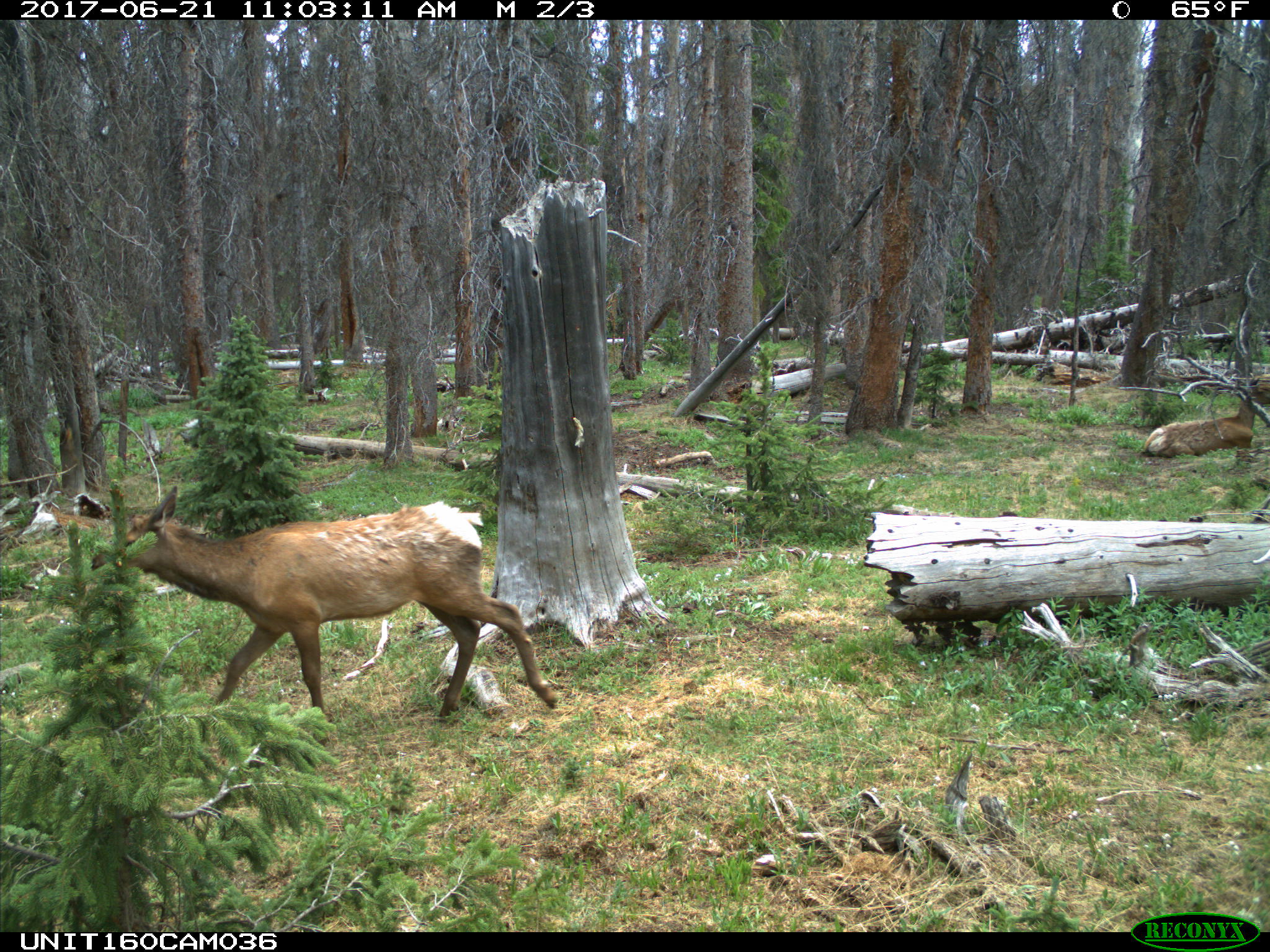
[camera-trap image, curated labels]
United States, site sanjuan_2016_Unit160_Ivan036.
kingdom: Animalia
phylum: Chordata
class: Mammalia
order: Artiodactyla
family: Cervidae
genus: Cervus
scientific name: Cervus elaphus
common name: red deer